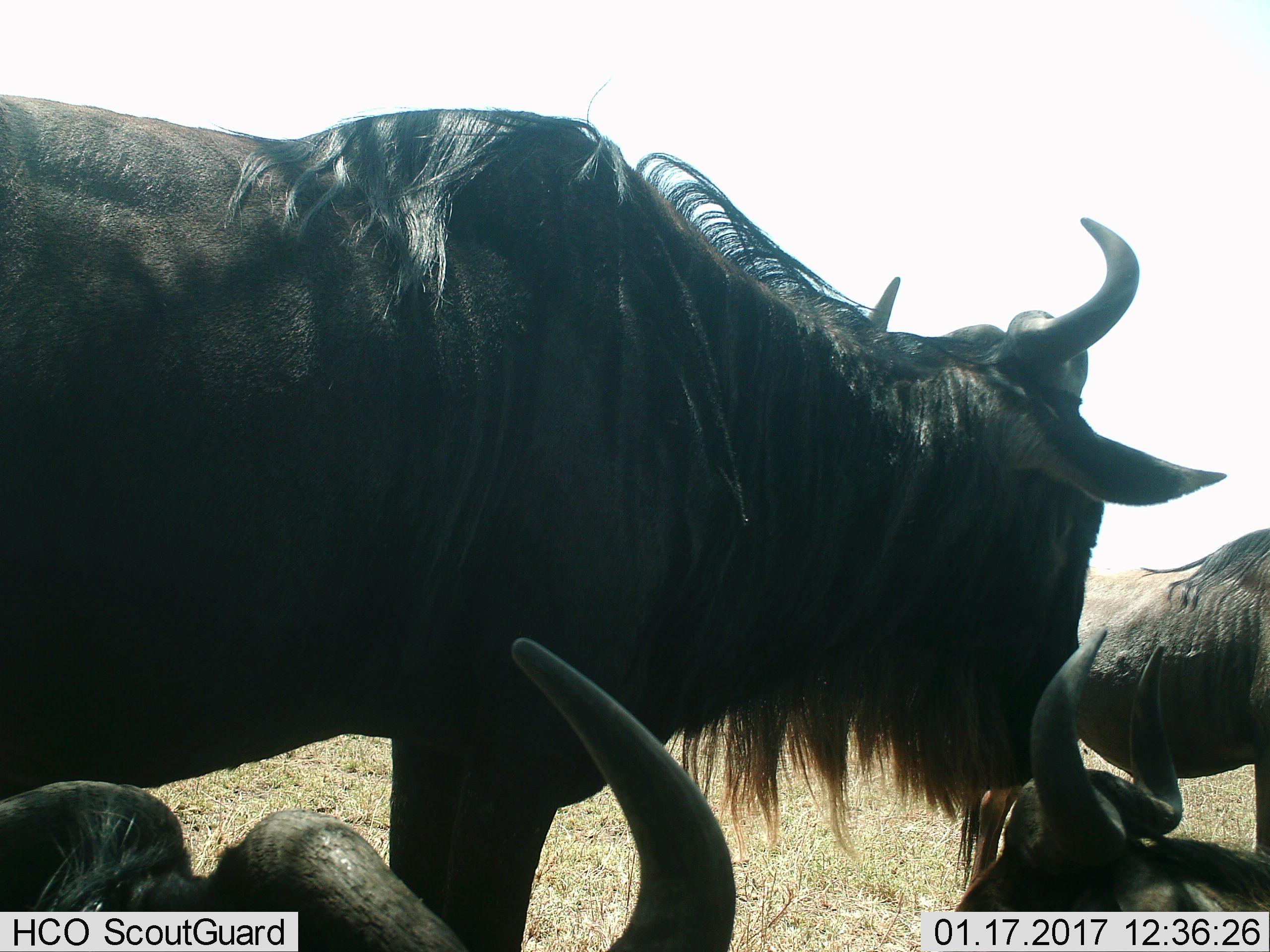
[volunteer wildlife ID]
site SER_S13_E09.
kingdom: Animalia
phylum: Chordata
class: Mammalia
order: Artiodactyla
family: Bovidae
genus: Connochaetes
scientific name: Connochaetes taurinus taurinus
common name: blue wildebeest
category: wildebeestblue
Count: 4.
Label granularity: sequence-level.